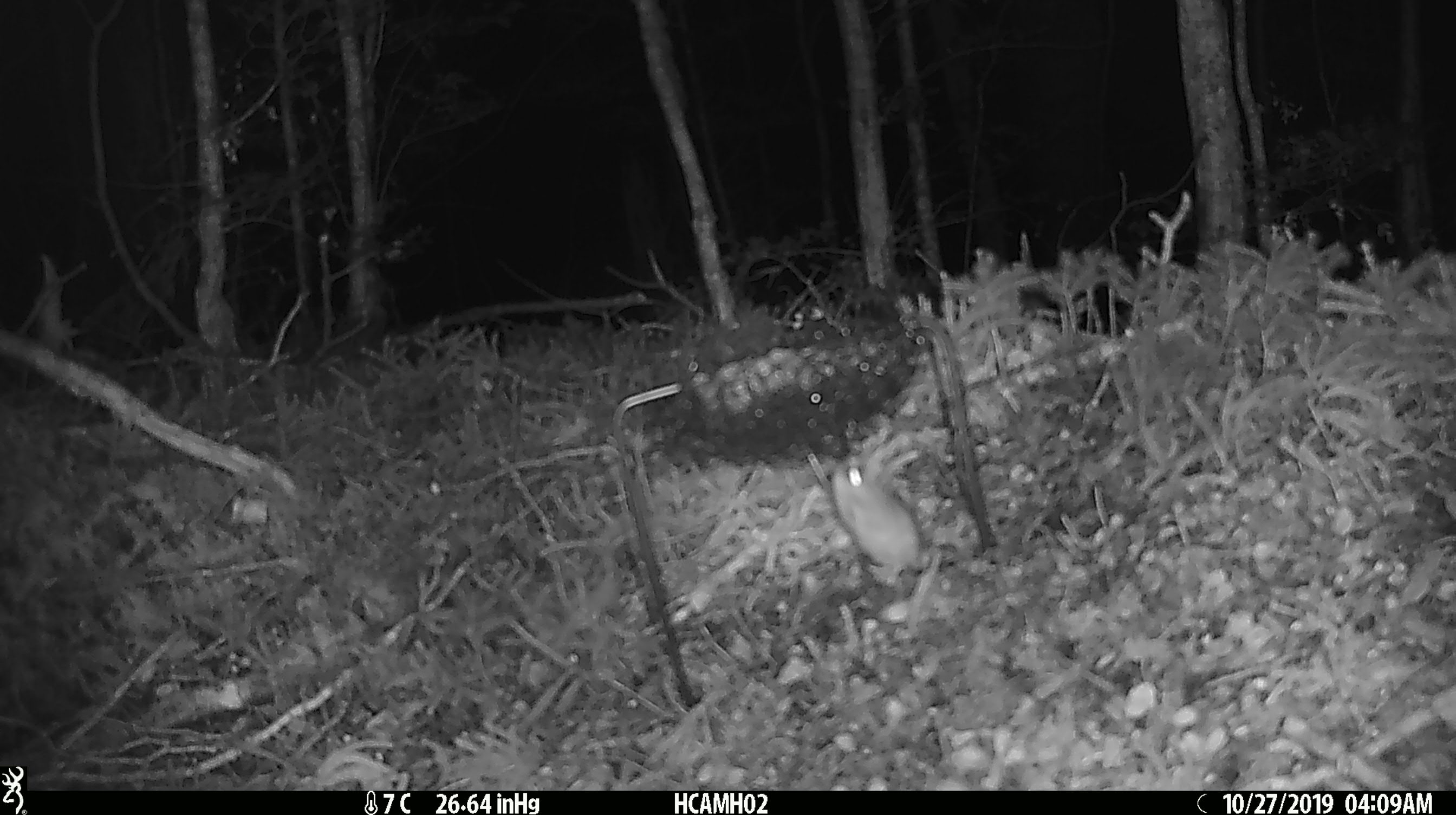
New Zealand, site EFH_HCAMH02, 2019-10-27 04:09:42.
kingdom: Animalia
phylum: Chordata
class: Mammalia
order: Rodentia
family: Muridae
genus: Mus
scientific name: Mus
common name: mouse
Mouse (Mus).